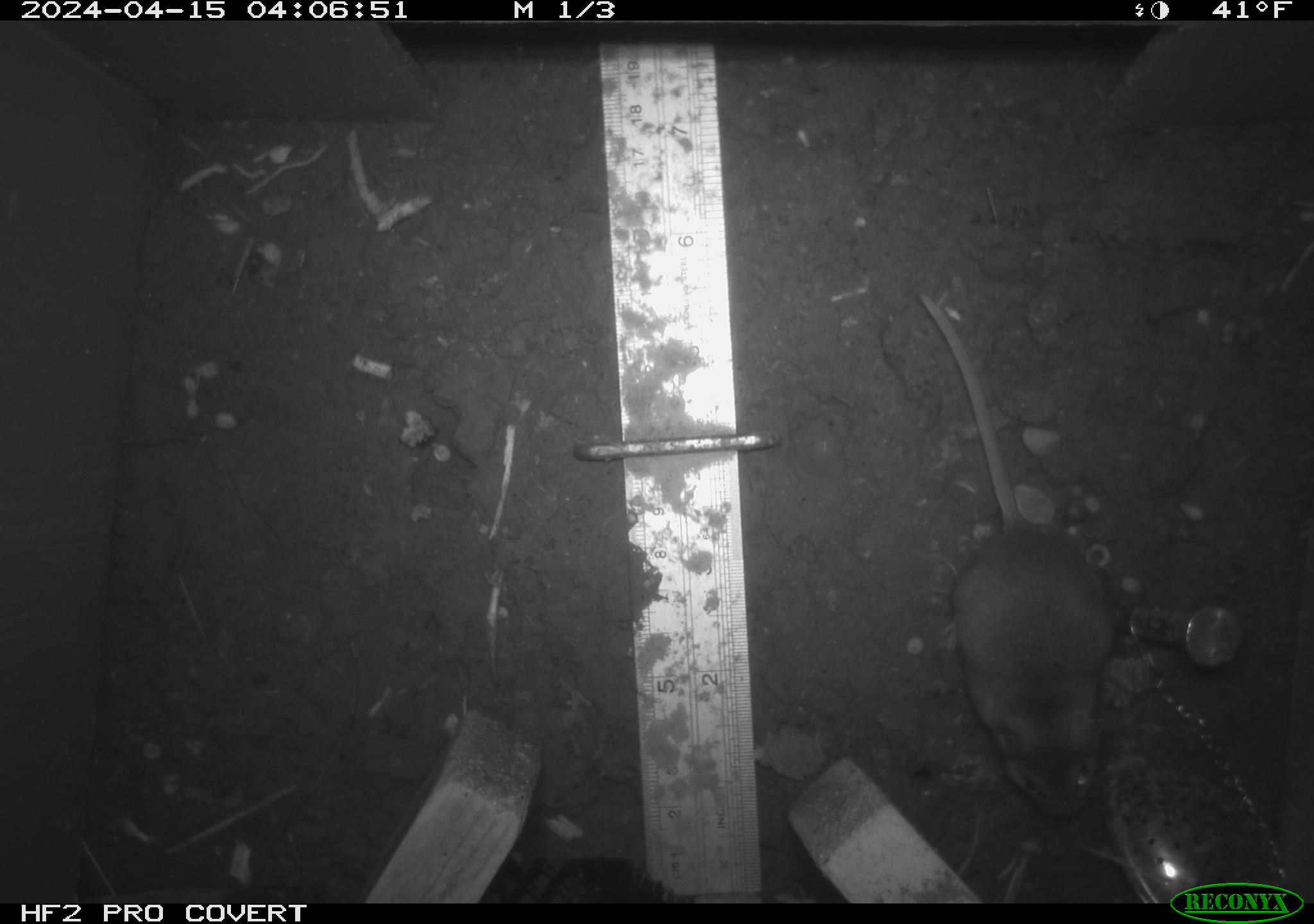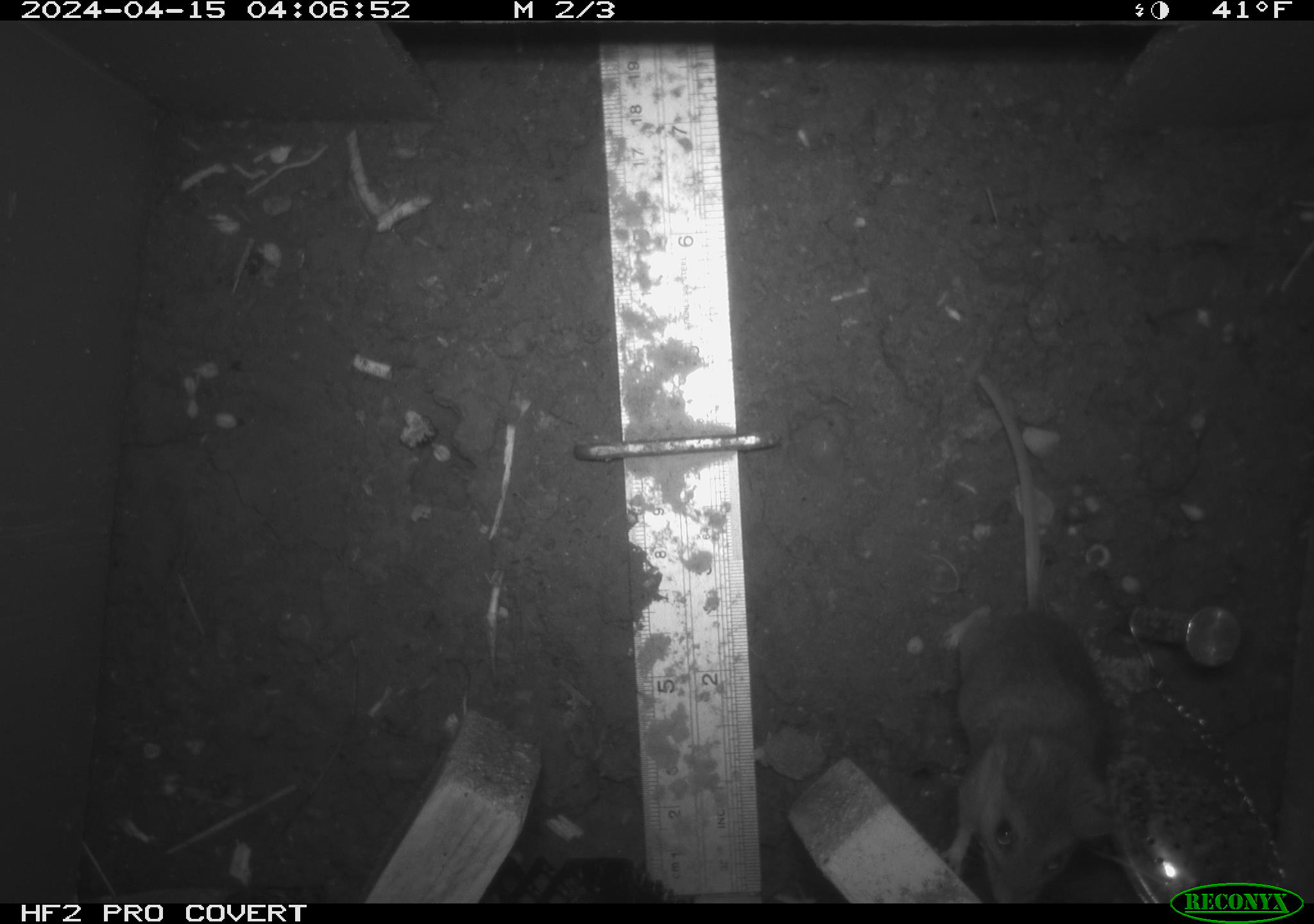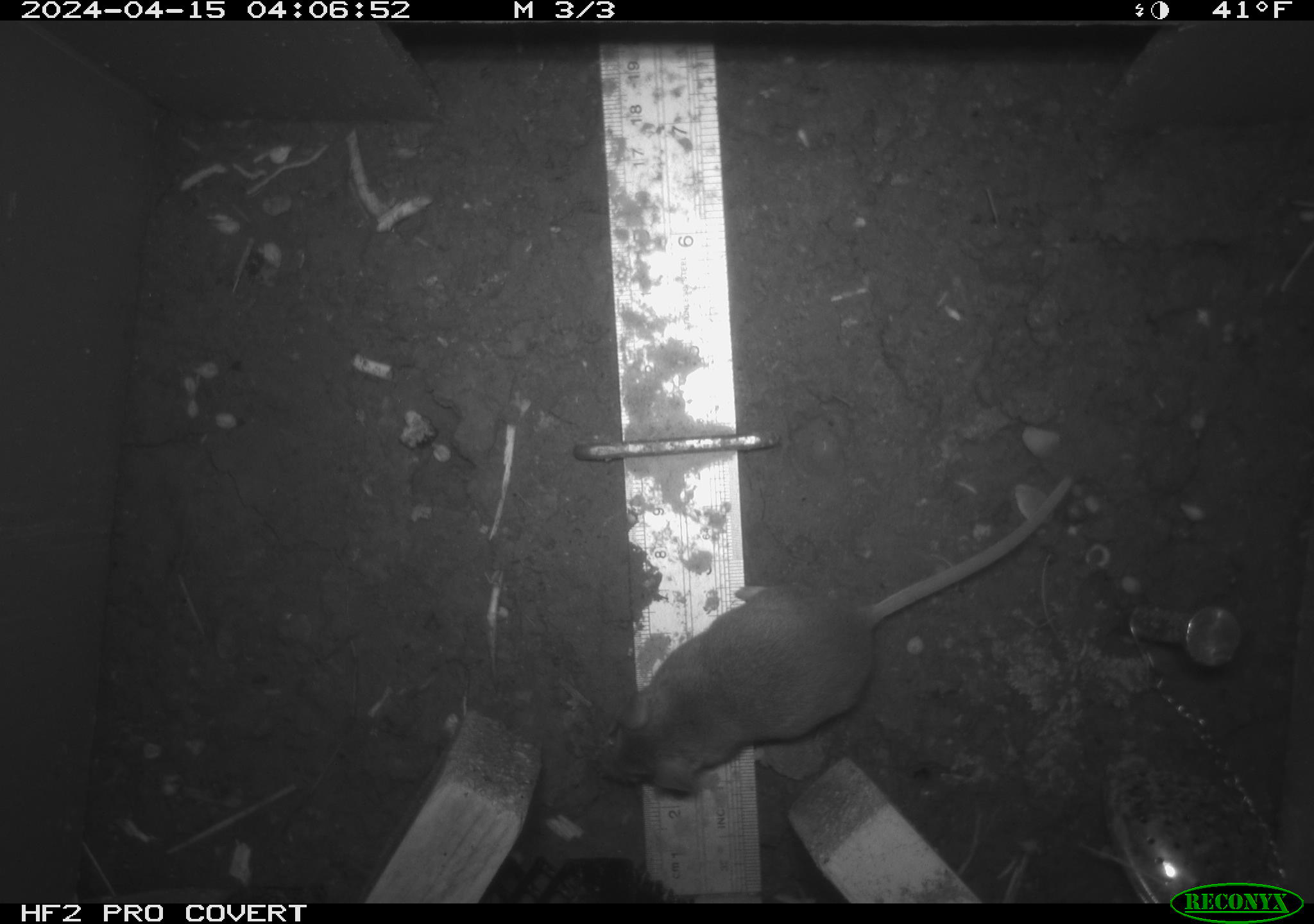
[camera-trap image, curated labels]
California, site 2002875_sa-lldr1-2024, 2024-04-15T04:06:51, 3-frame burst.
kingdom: Animalia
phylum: Chordata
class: Mammalia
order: Rodentia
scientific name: Rodentia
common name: mouse species